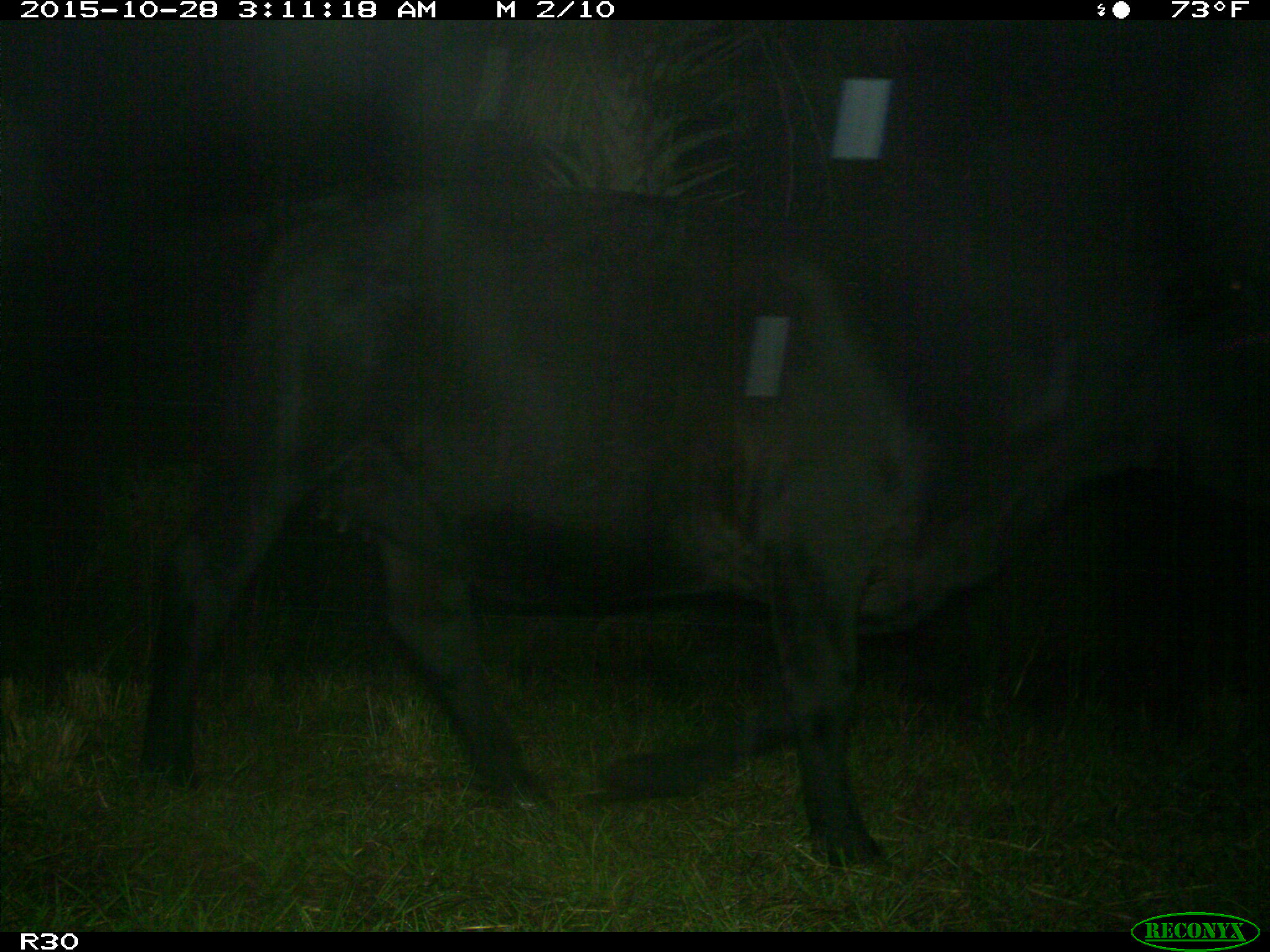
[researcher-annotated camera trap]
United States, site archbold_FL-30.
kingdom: Animalia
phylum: Chordata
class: Mammalia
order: Artiodactyla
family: Bovidae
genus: Bos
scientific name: Bos taurus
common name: domestic cow